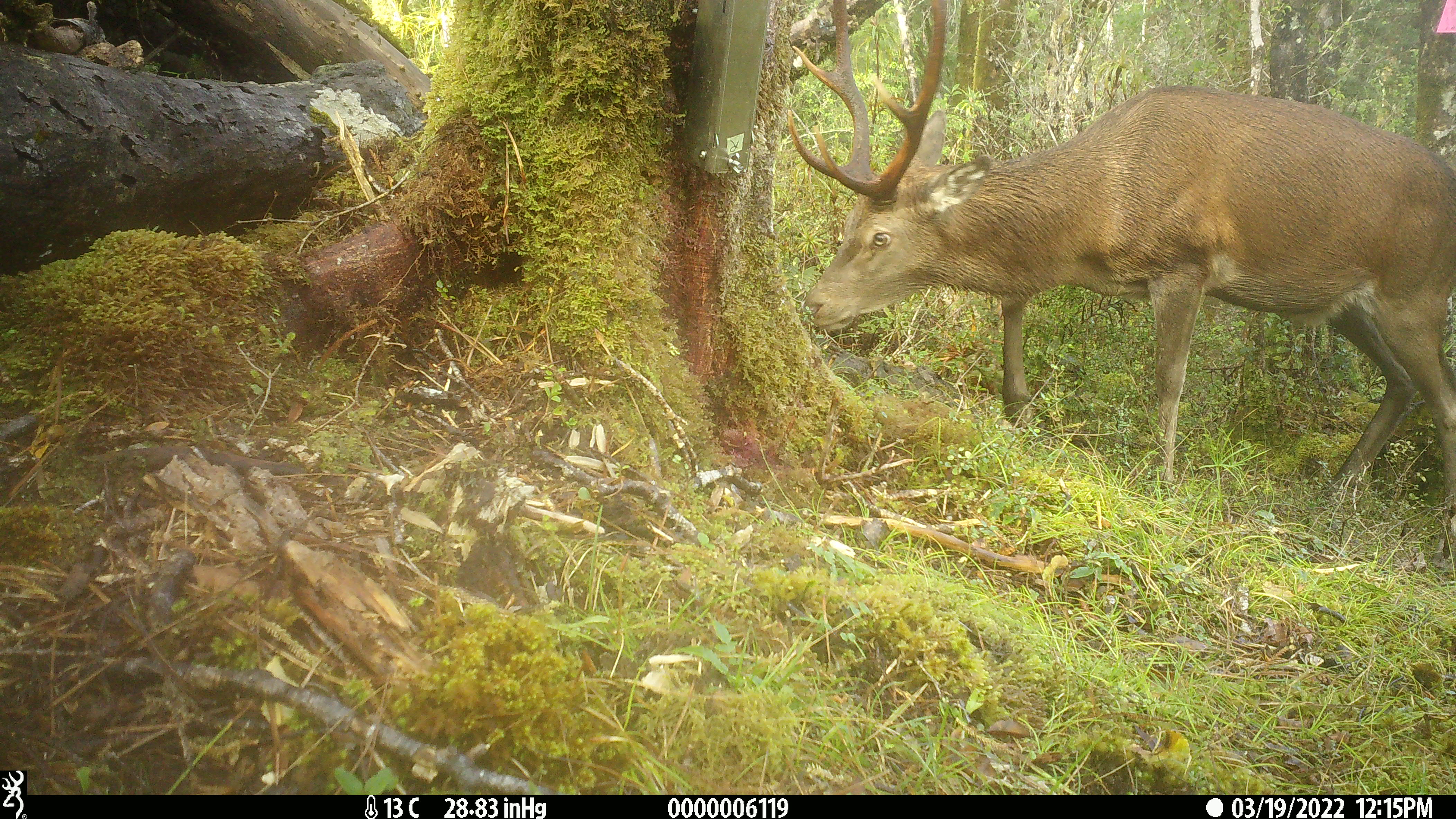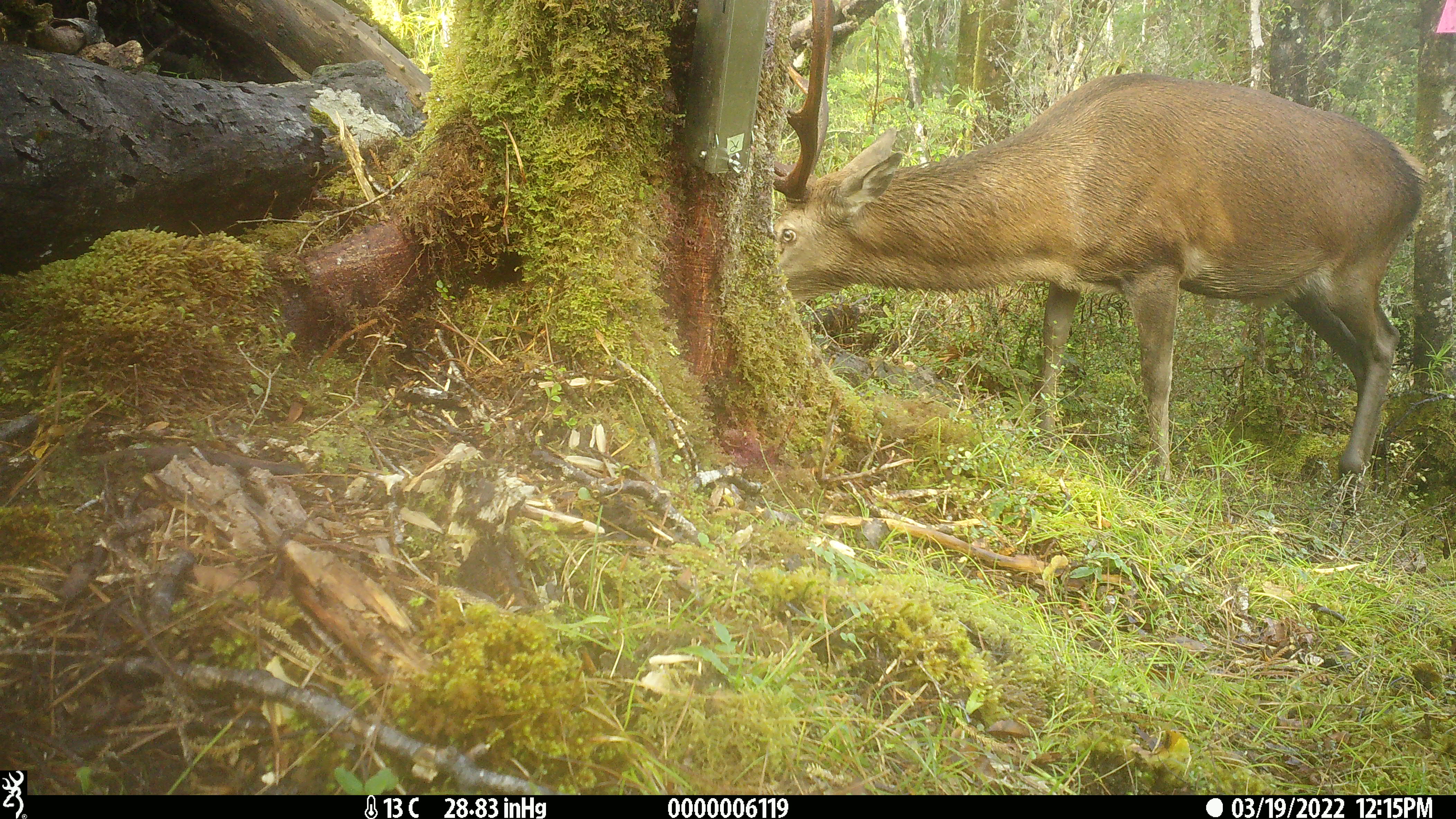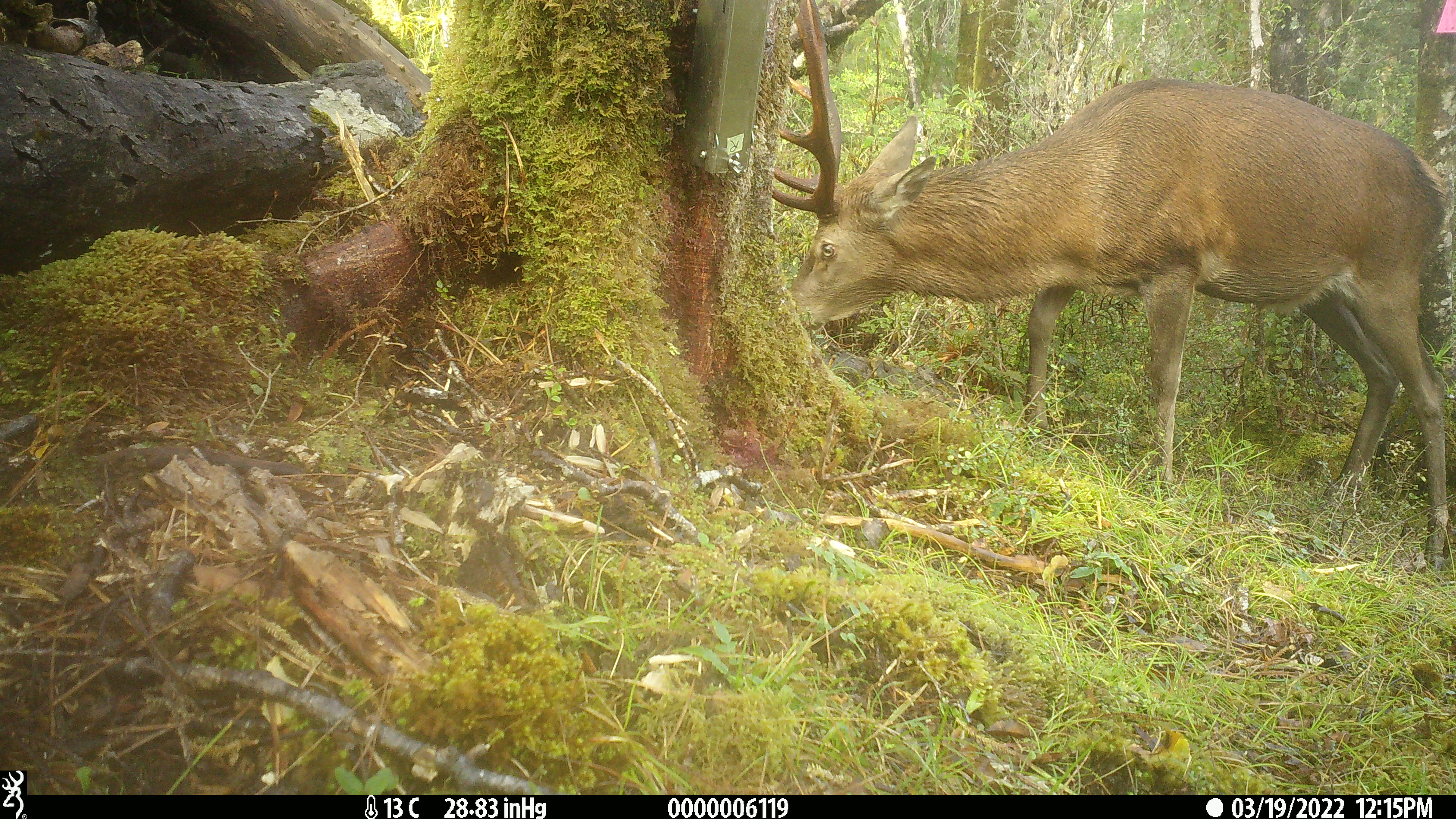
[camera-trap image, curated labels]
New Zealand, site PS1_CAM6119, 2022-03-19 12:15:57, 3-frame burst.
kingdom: Animalia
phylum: Chordata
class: Mammalia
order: Artiodactyla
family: Cervidae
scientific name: Cervidae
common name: deer